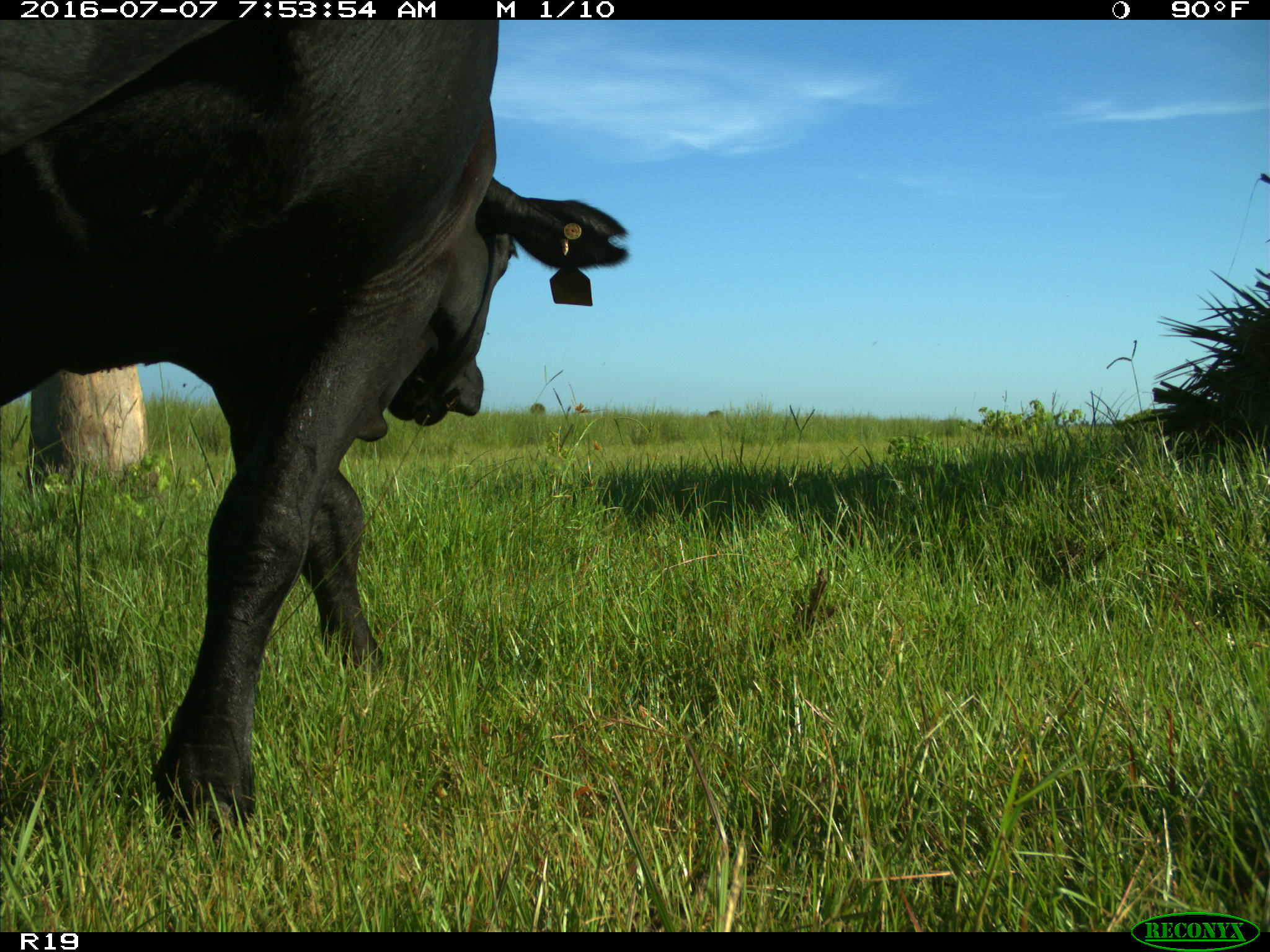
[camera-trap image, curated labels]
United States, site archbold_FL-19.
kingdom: Animalia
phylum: Chordata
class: Mammalia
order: Artiodactyla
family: Bovidae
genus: Bos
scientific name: Bos taurus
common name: domestic cow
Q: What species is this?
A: Bos taurus (domestic cow).